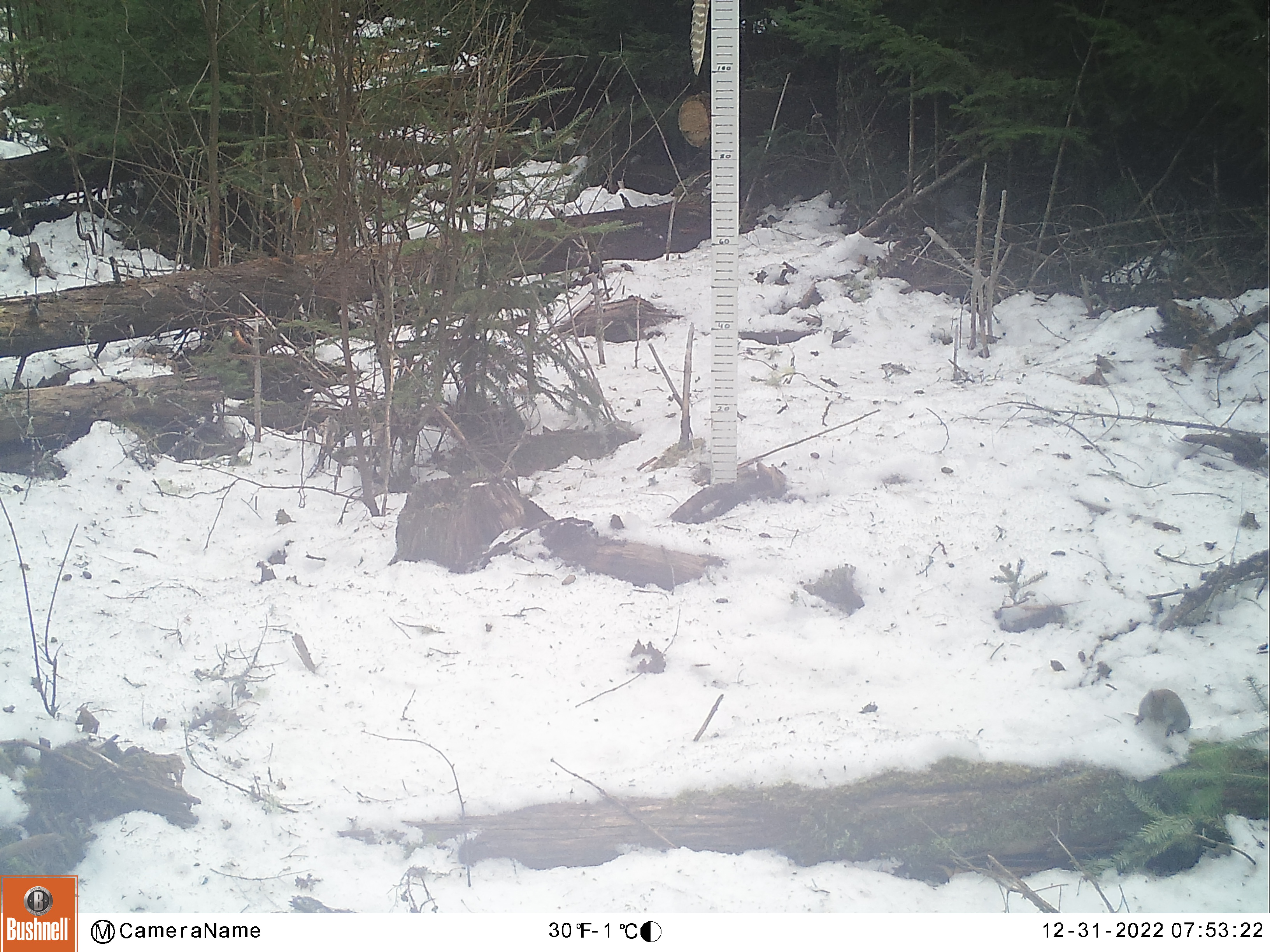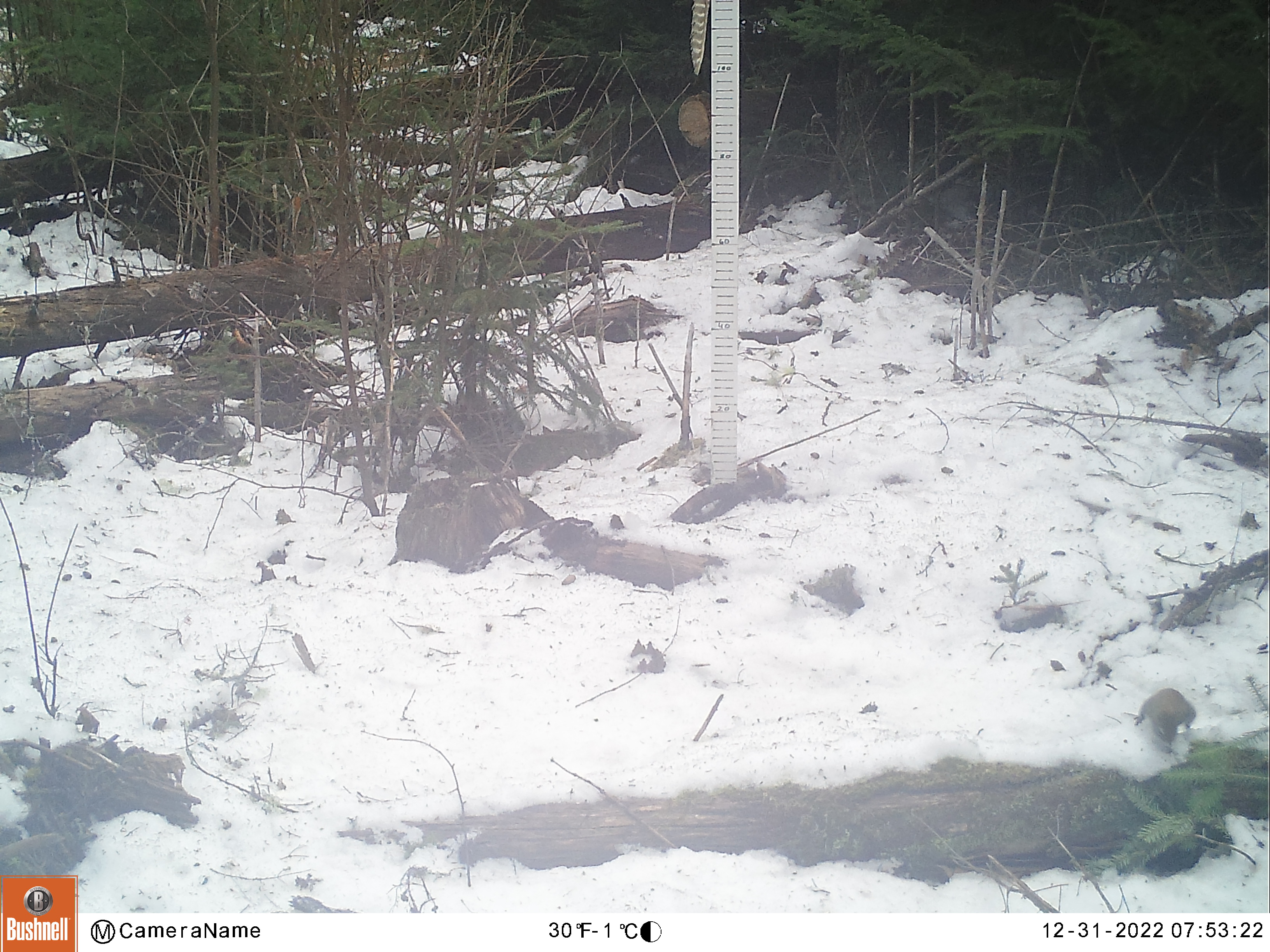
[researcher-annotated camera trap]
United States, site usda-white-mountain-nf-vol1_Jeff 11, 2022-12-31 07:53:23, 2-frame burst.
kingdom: Animalia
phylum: Chordata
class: Mammalia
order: Rodentia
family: Sciuridae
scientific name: Sciuridae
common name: squirrel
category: squirrel sp.